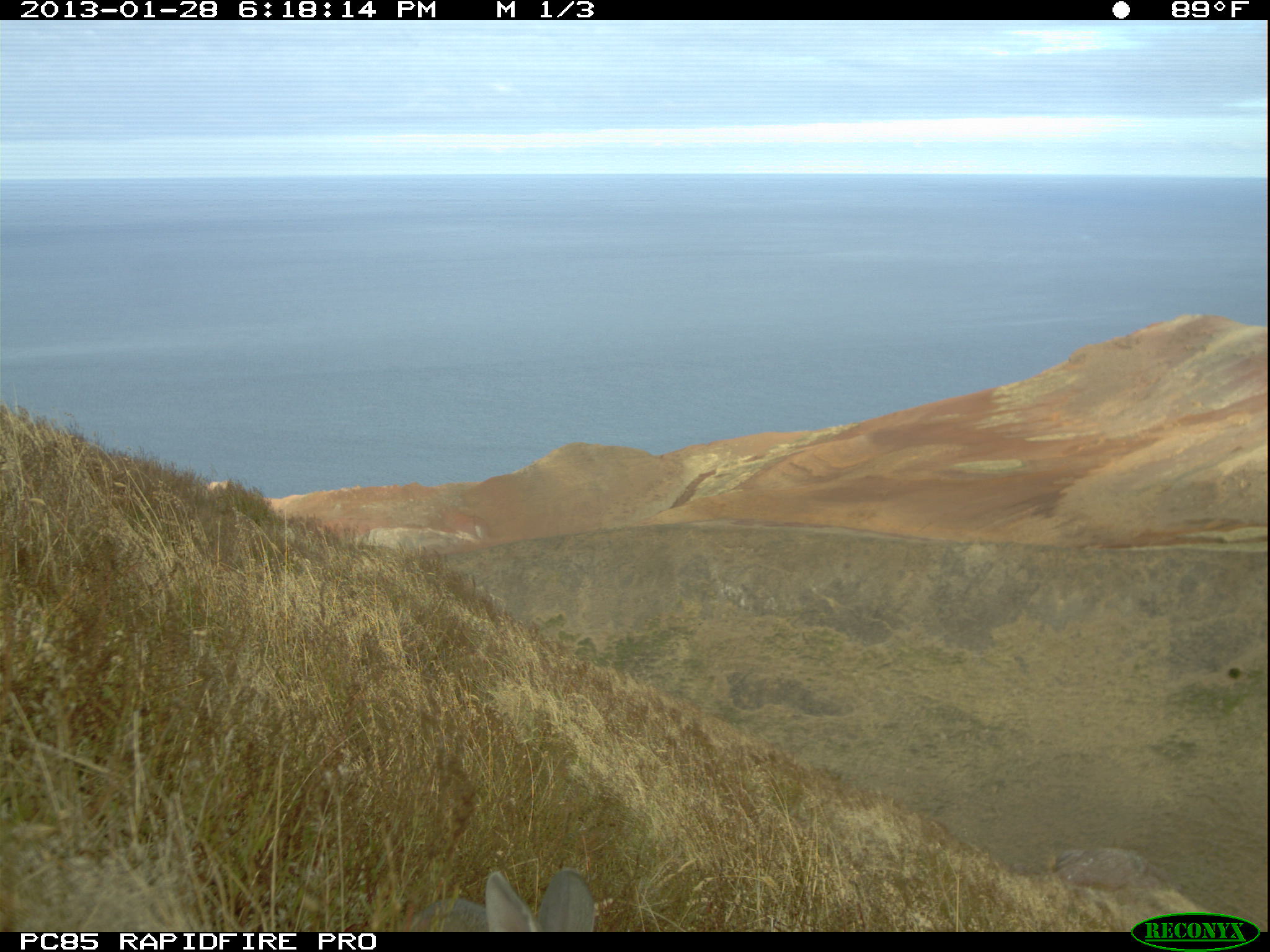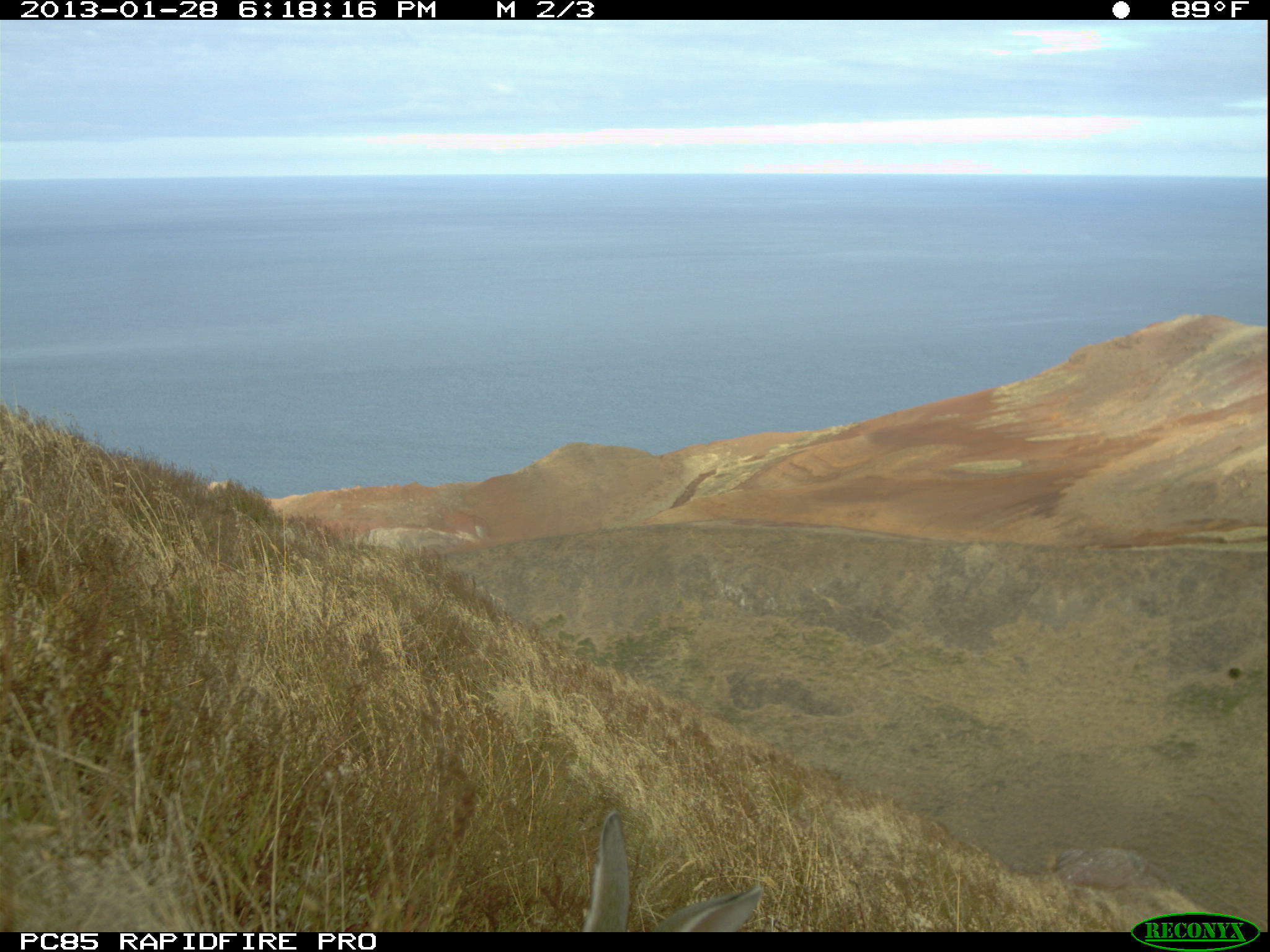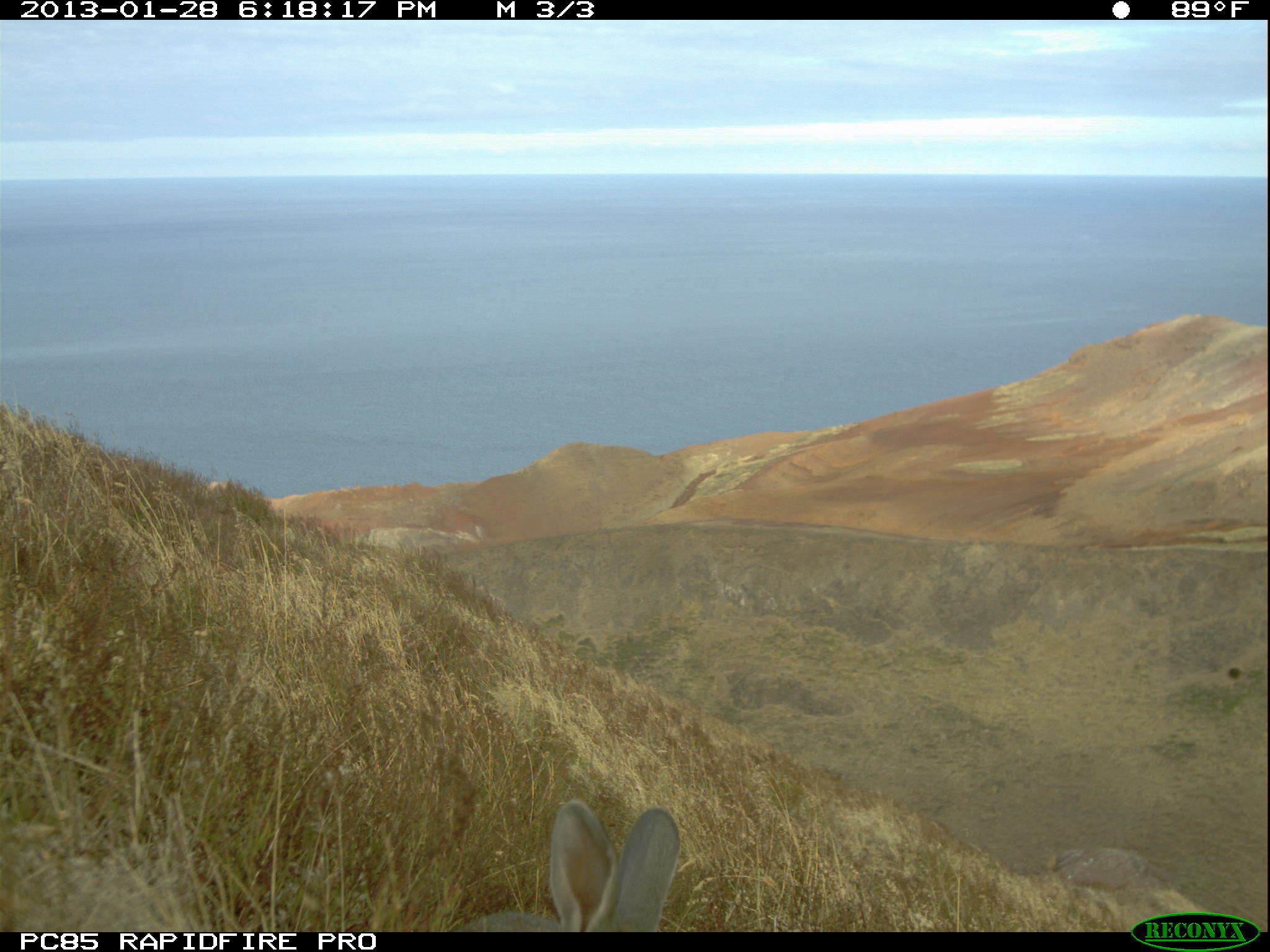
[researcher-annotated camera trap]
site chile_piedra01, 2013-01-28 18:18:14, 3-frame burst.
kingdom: Animalia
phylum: Chordata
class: Mammalia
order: Lagomorpha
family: Leporidae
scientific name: Leporidae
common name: rabbits and hares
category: rabbit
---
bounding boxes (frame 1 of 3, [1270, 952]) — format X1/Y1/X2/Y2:
rabbit: 394/865/601/931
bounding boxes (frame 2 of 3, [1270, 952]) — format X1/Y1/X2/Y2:
rabbit: 566/813/761/932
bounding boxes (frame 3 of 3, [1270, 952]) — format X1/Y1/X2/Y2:
rabbit: 440/799/683/933